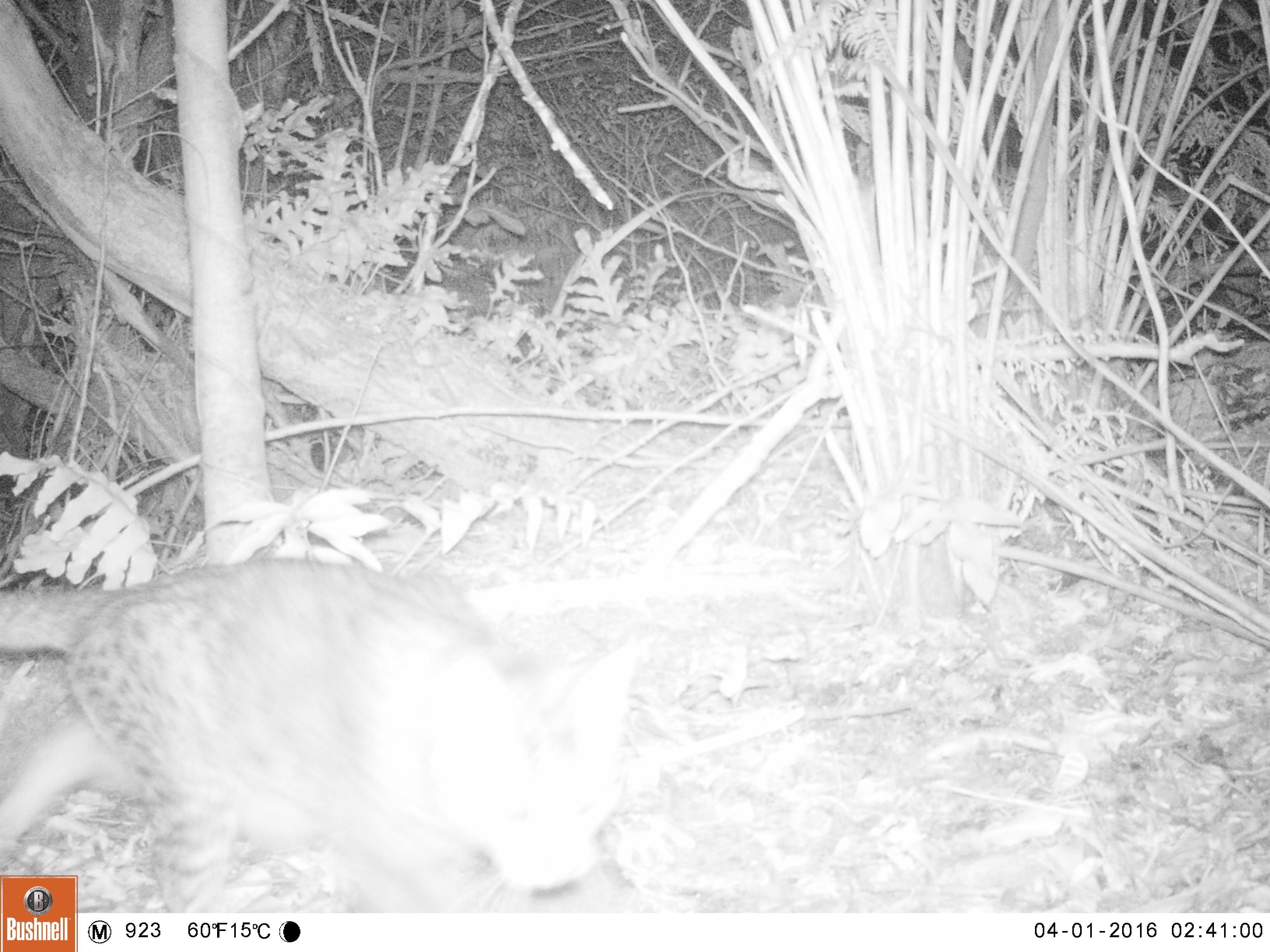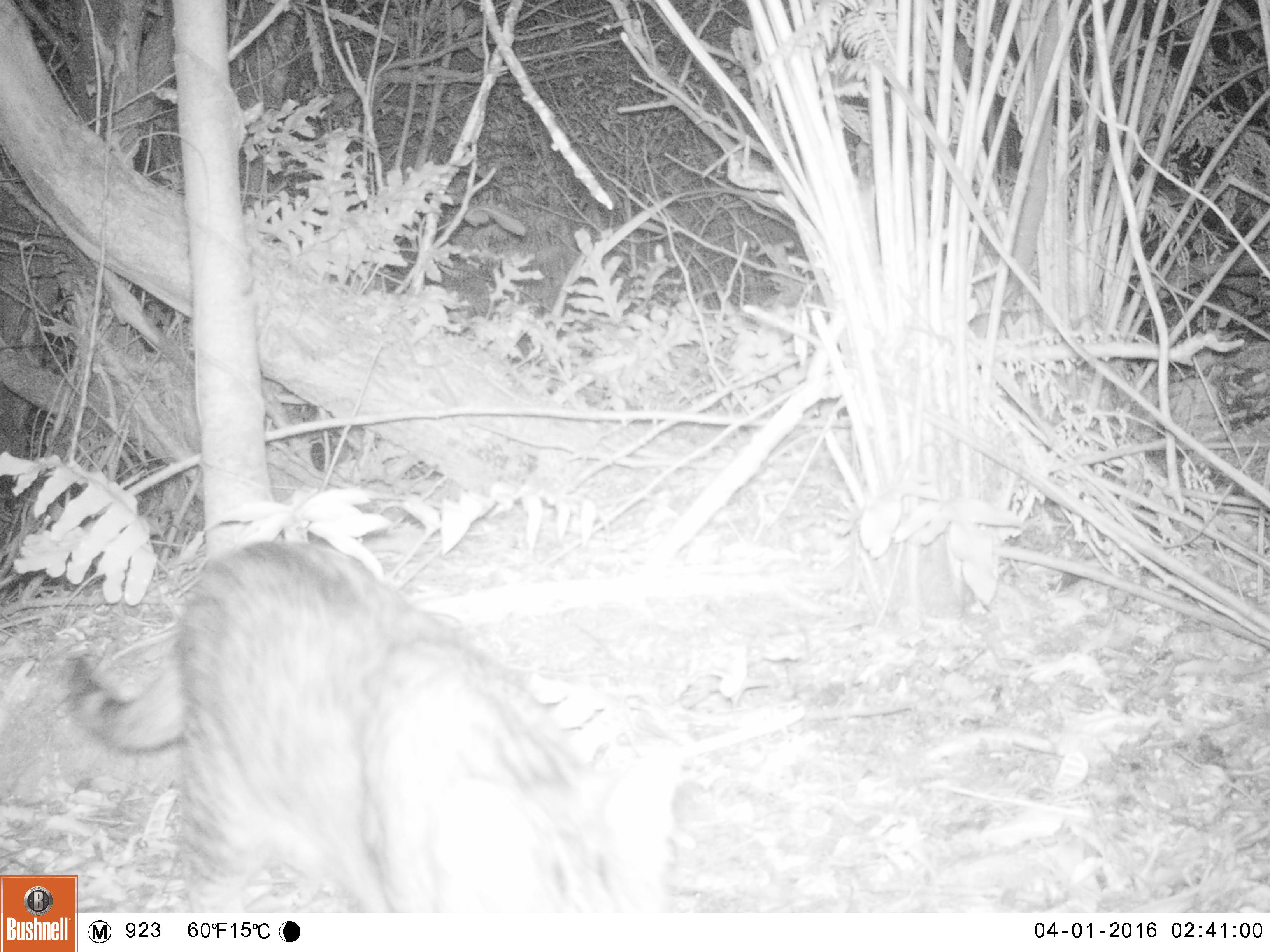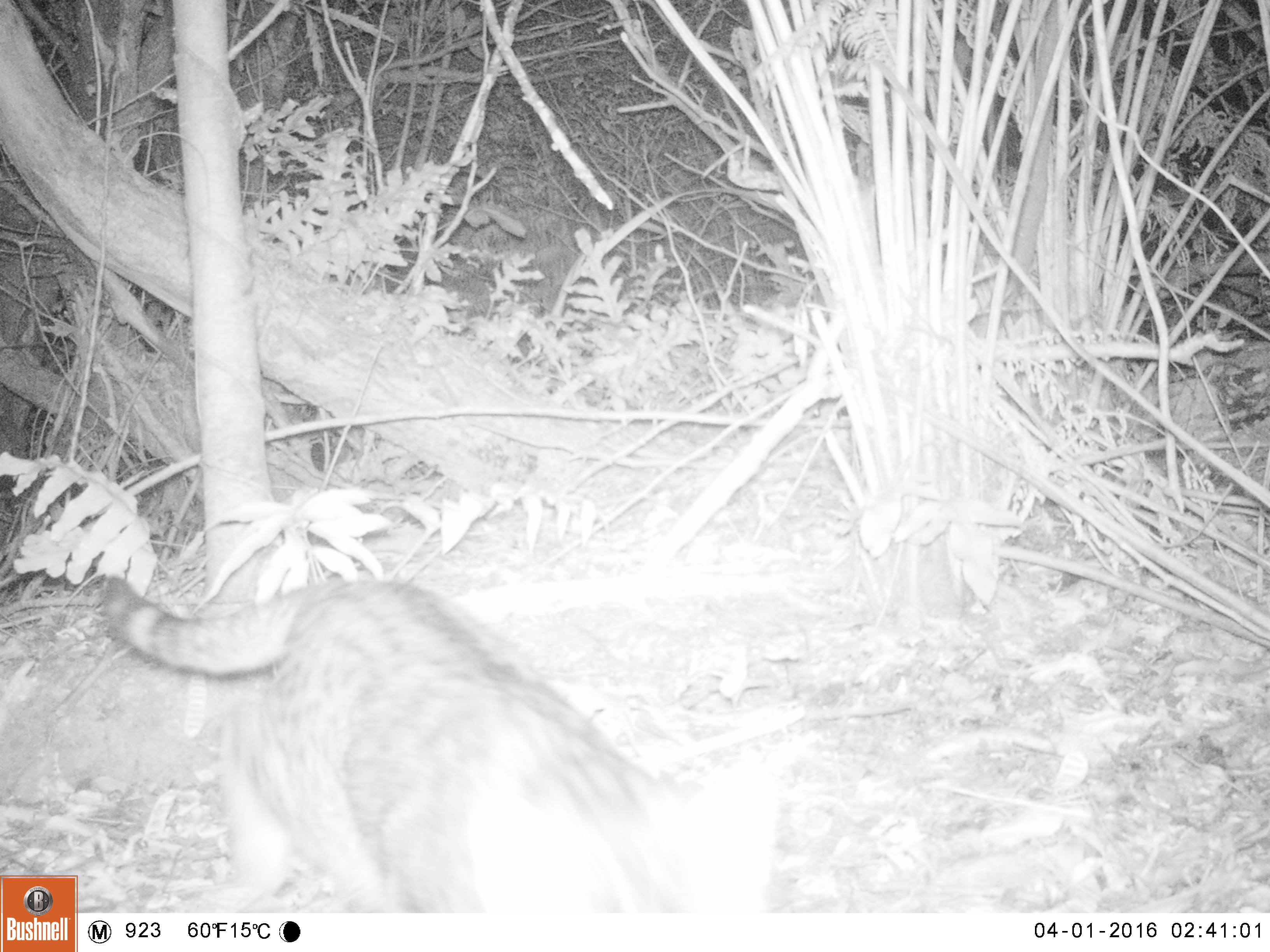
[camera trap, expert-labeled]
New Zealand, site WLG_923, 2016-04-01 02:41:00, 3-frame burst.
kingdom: Animalia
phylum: Chordata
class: Mammalia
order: Carnivora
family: Felidae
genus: Felis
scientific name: Felis catus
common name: domestic cat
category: cat